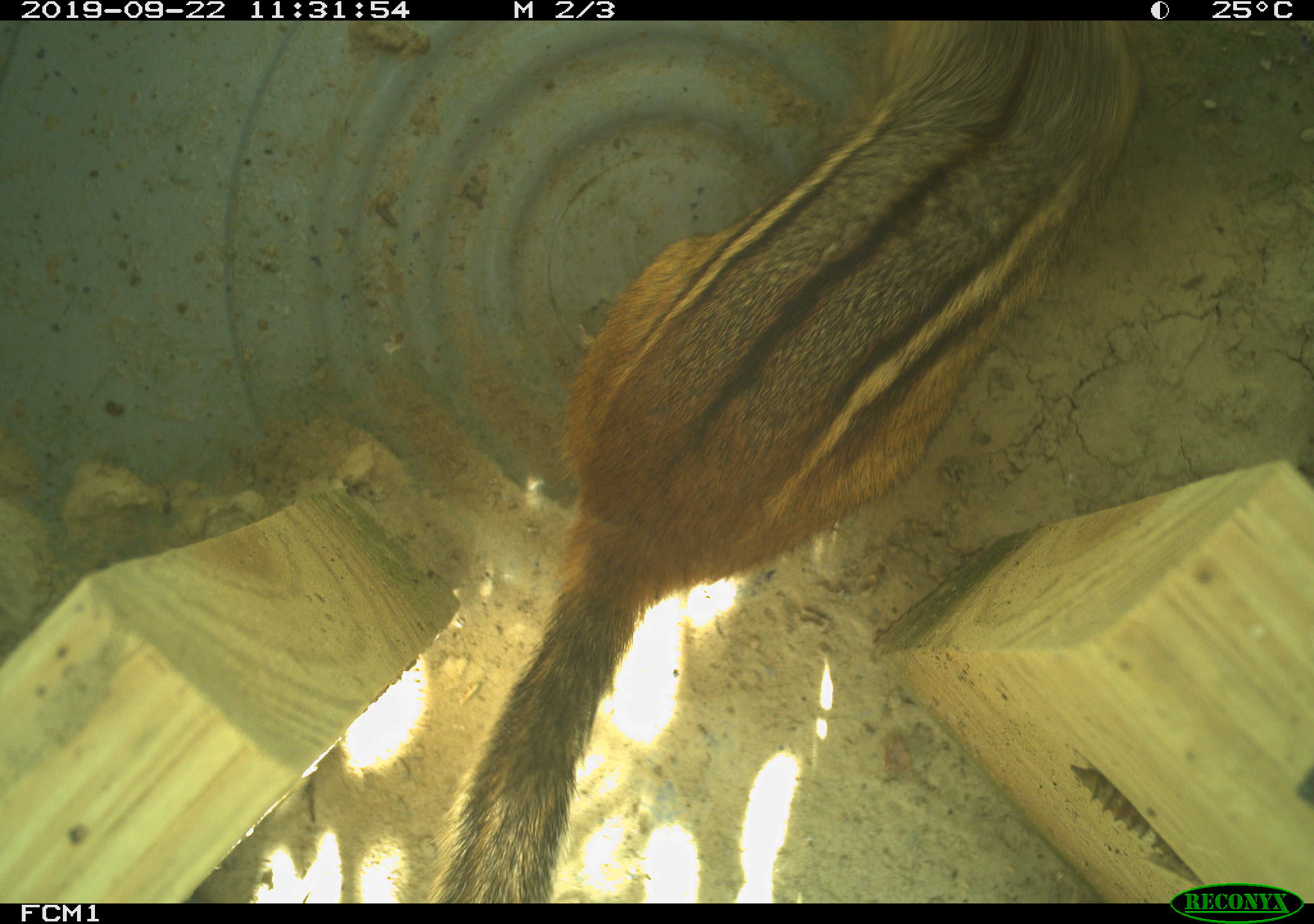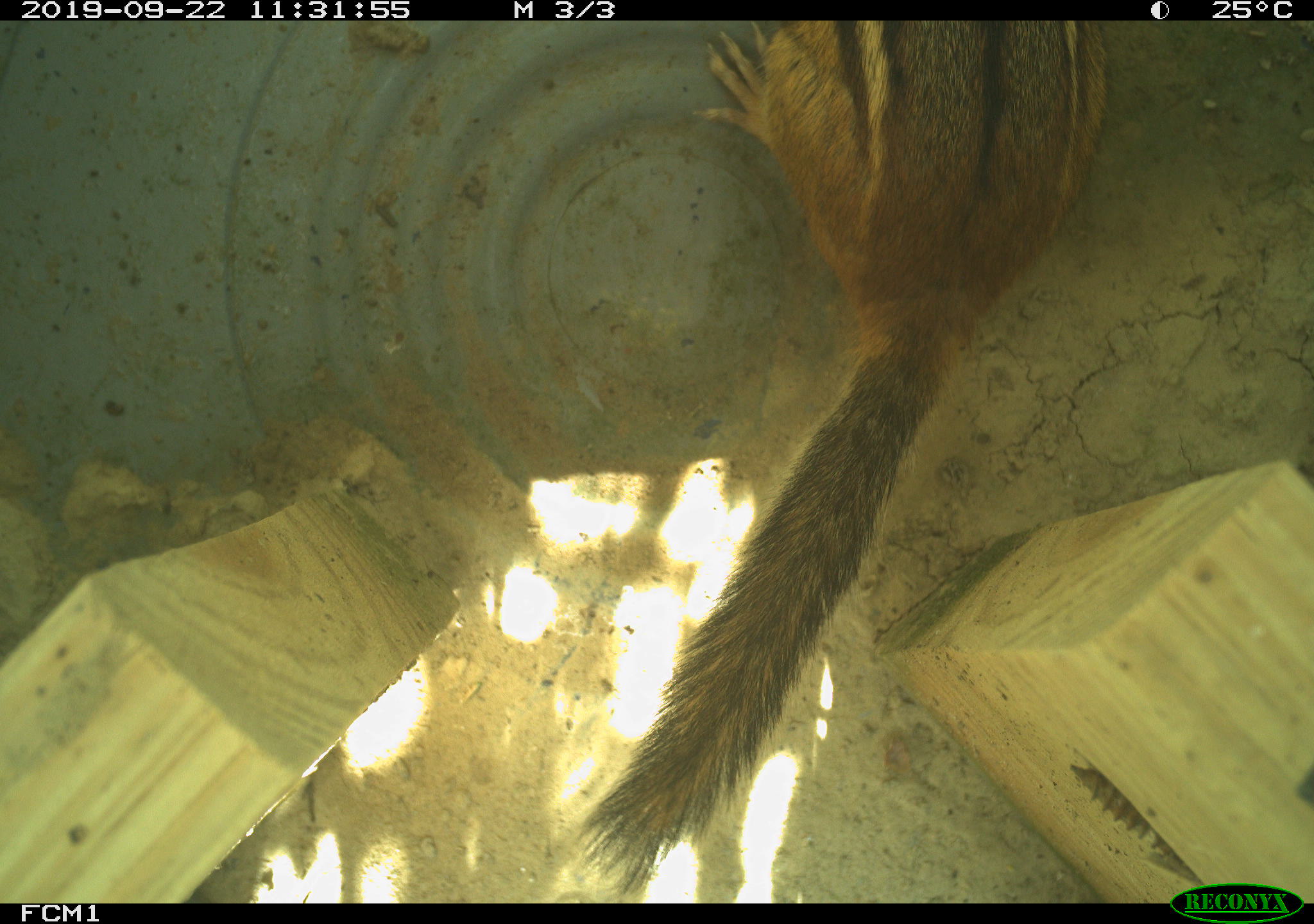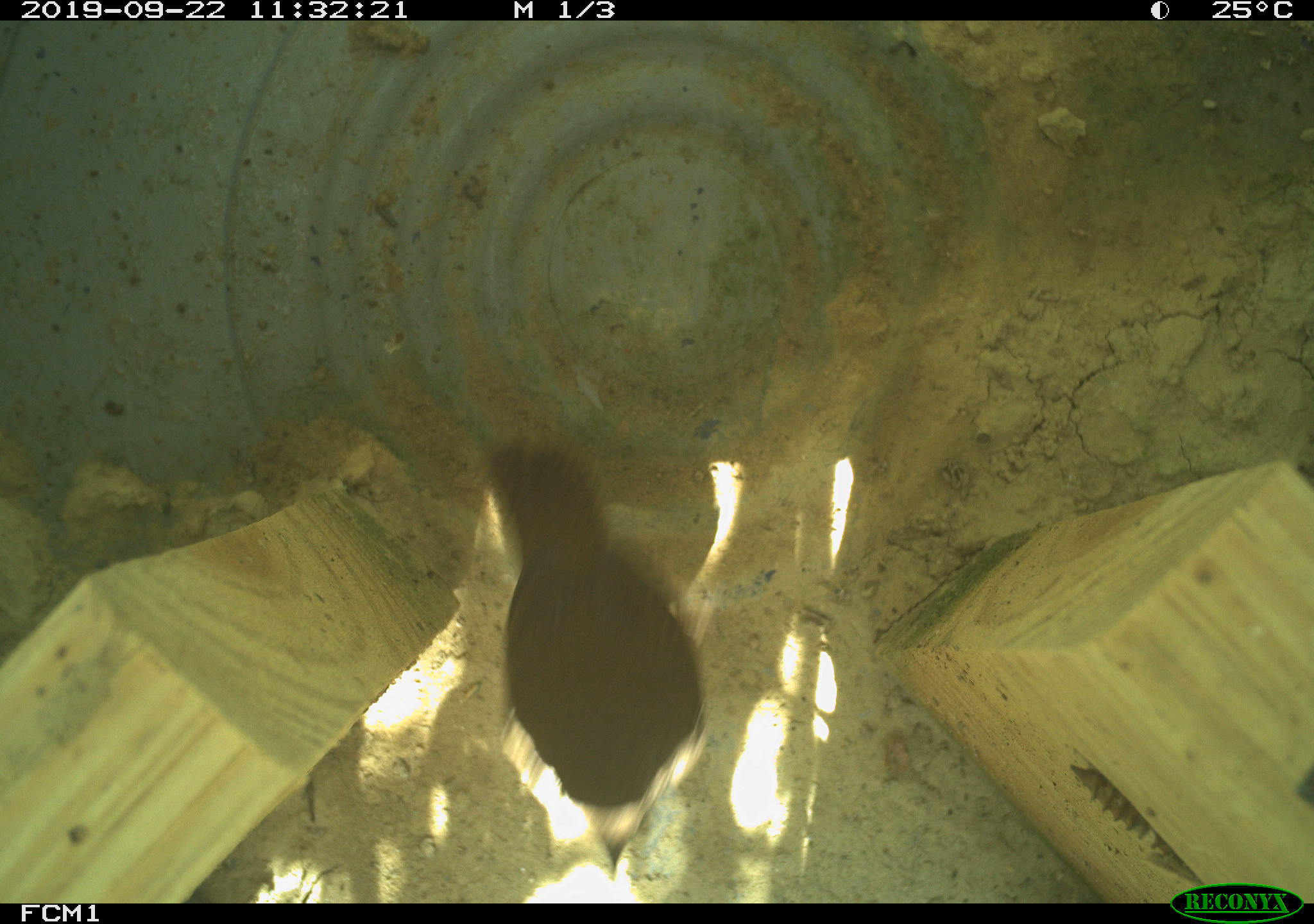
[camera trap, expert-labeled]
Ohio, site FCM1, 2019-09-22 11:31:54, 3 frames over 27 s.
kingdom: Animalia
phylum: Chordata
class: Mammalia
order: Rodentia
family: Sciuridae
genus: Tamias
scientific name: Tamias striatus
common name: eastern chipmunk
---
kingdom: Animalia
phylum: Chordata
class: Aves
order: Passeriformes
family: Troglodytidae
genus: Troglodytes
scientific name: Troglodytes aedon aedon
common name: northern house wren